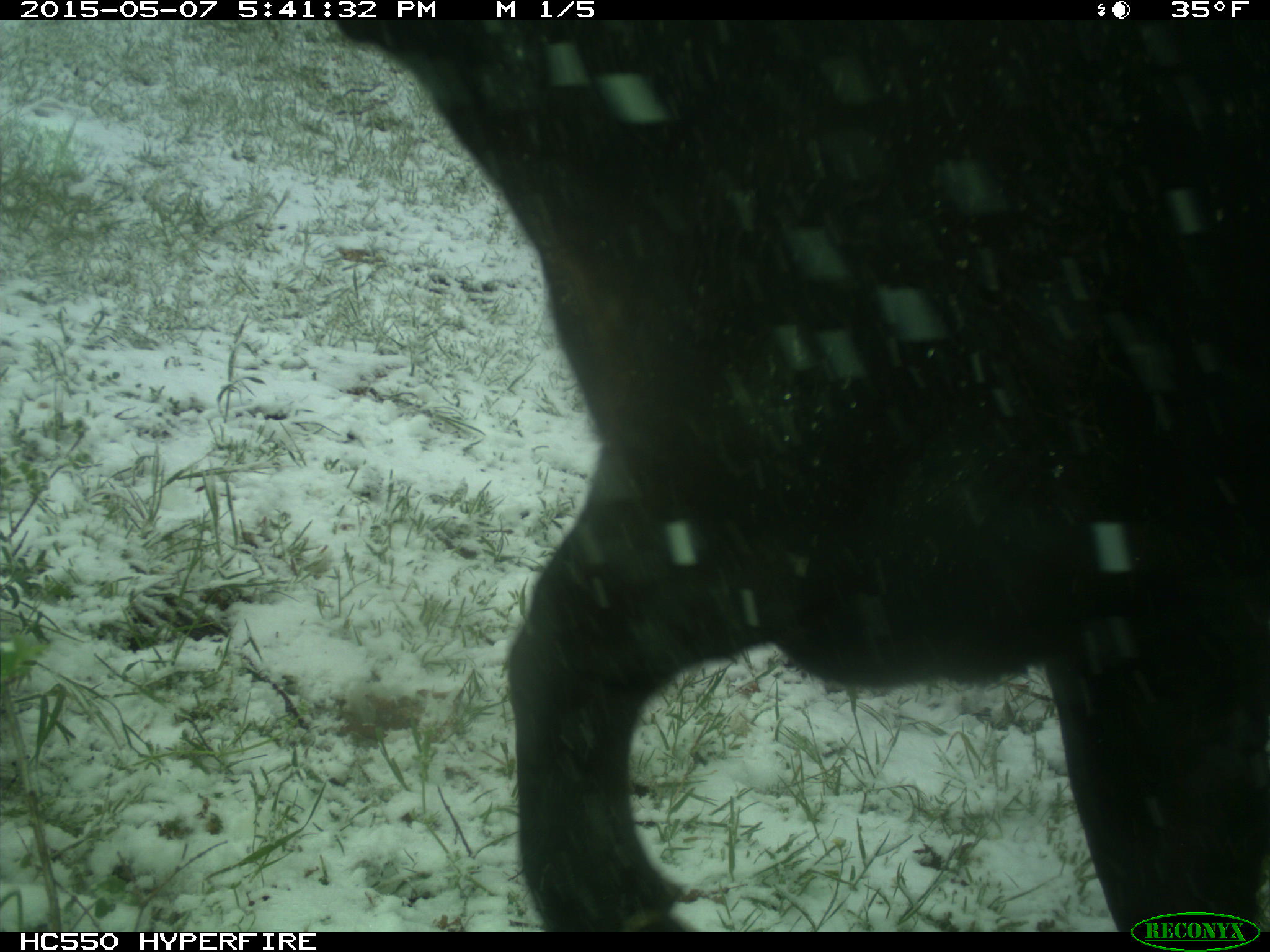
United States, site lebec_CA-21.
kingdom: Animalia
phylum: Chordata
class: Mammalia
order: Artiodactyla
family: Bovidae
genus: Bos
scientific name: Bos taurus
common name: domestic cow